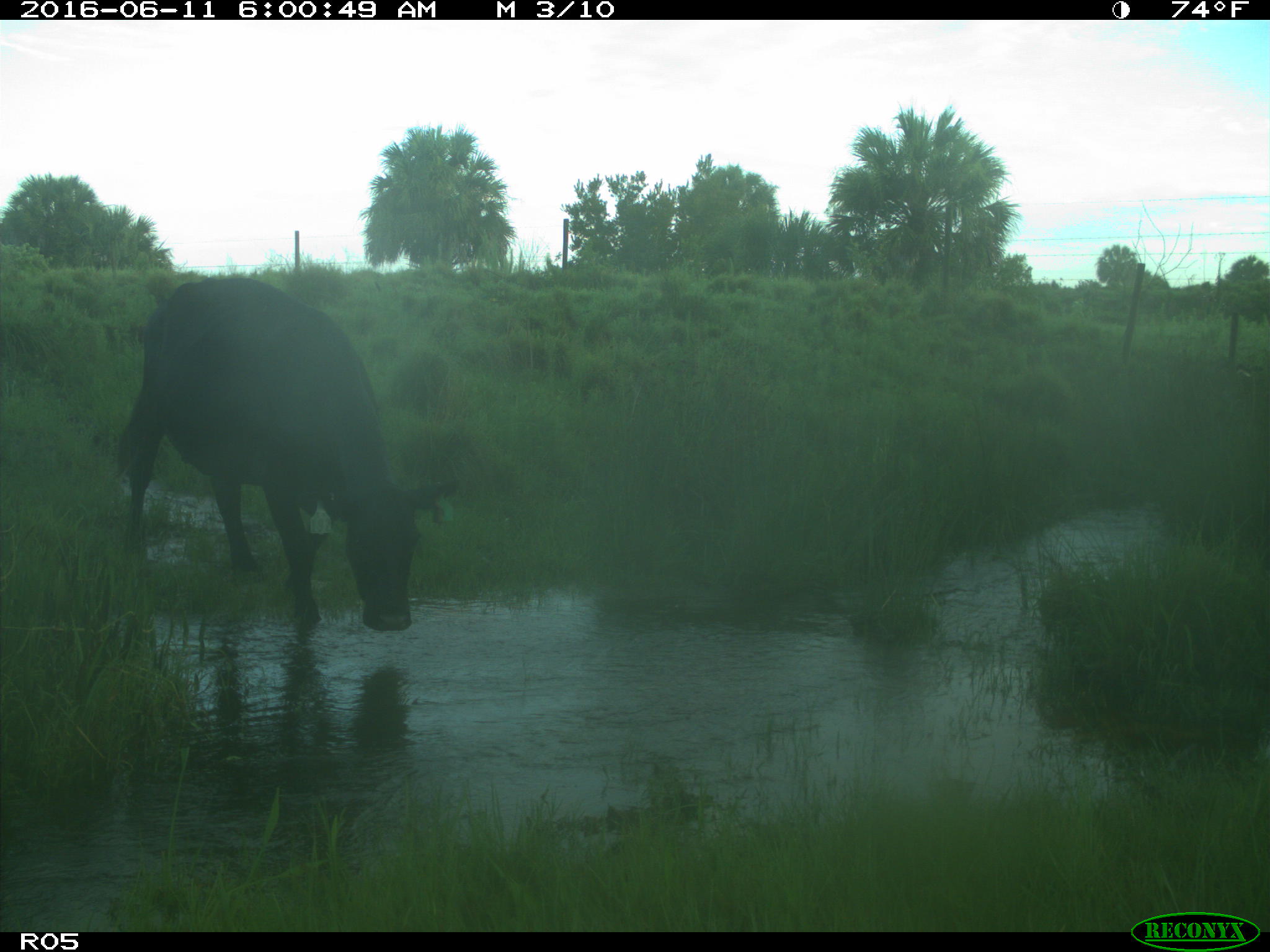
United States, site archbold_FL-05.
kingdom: Animalia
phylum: Chordata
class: Mammalia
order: Artiodactyla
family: Bovidae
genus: Bos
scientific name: Bos taurus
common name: domestic cow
Bos taurus (domestic cow).